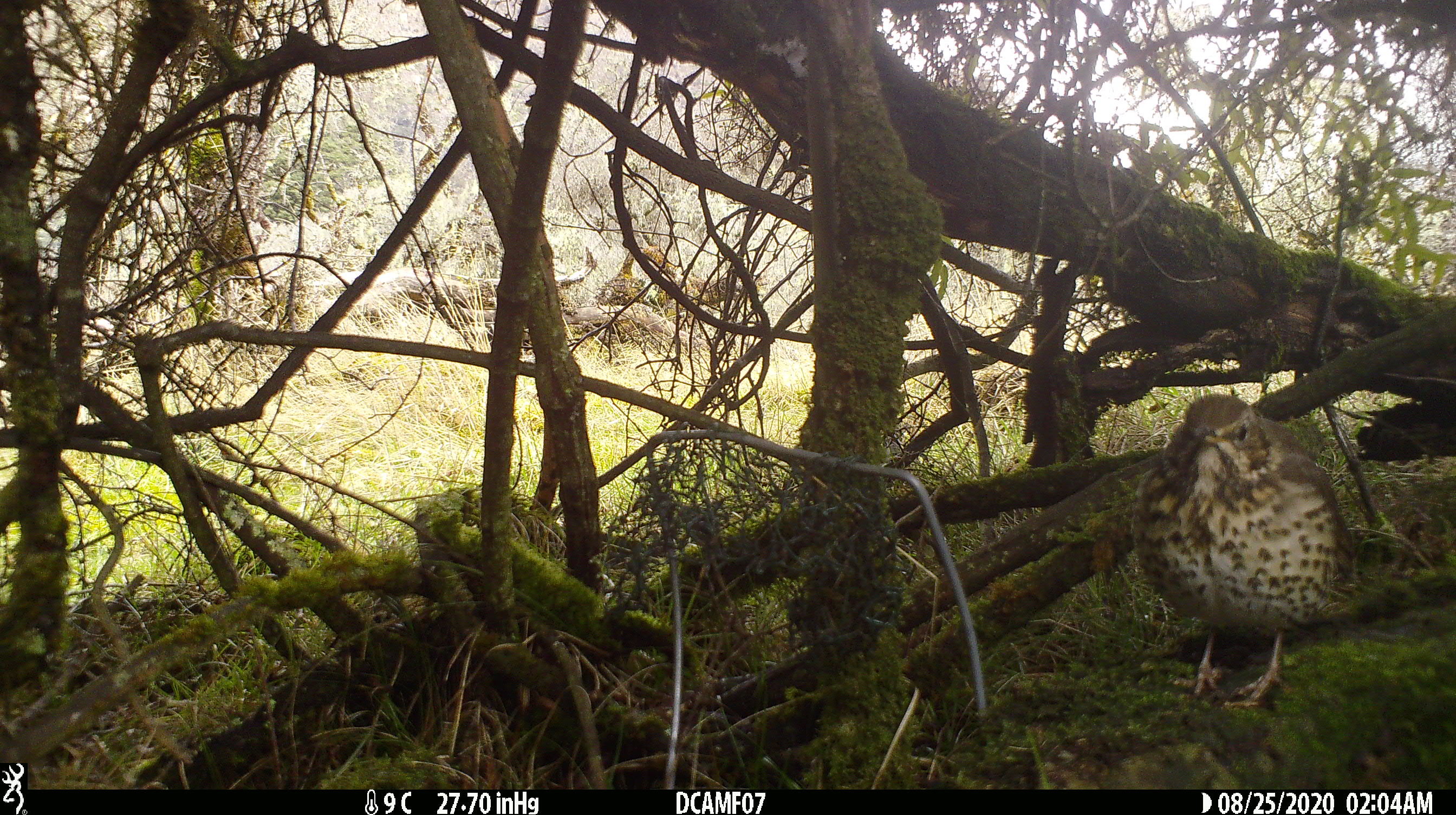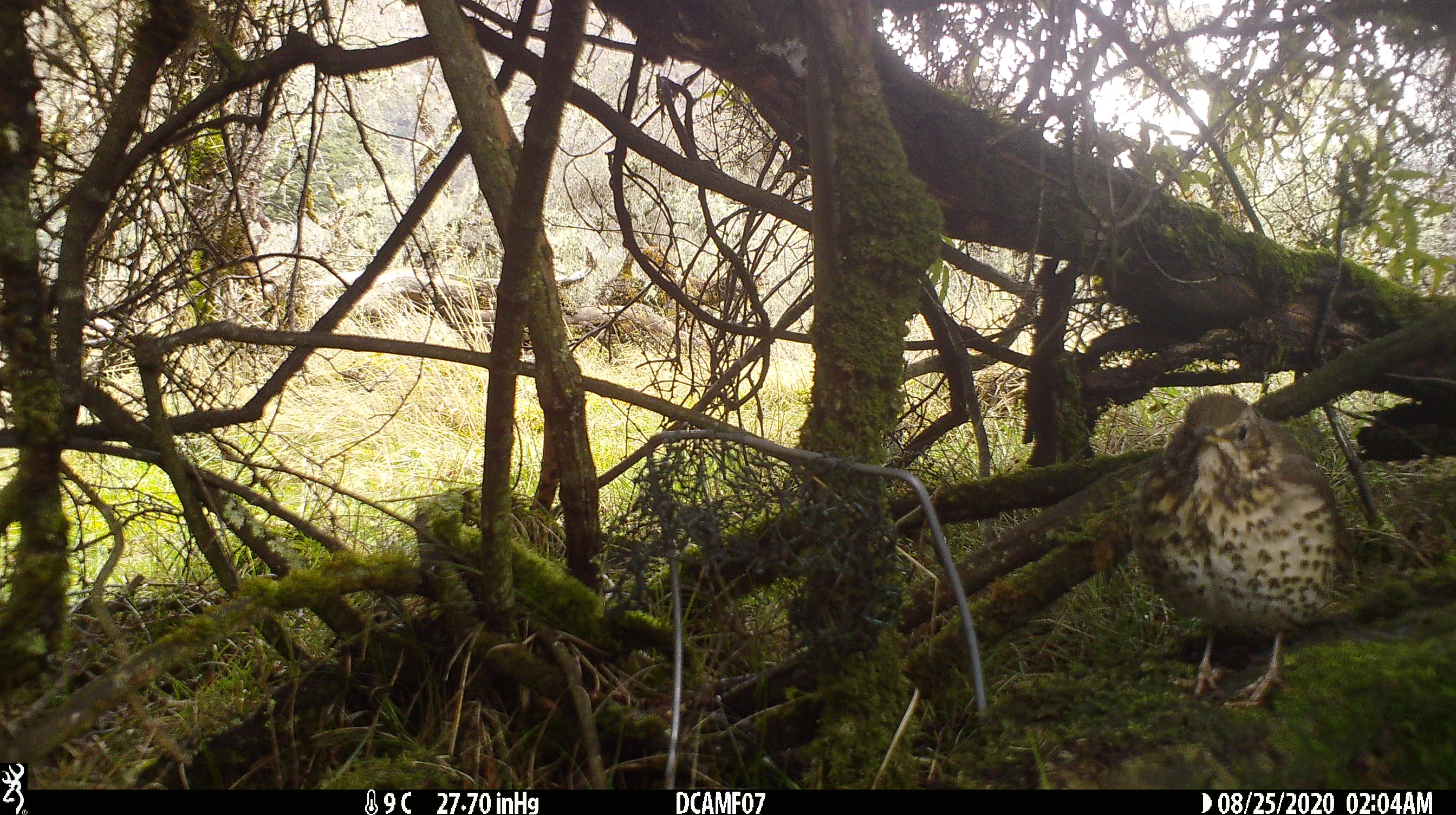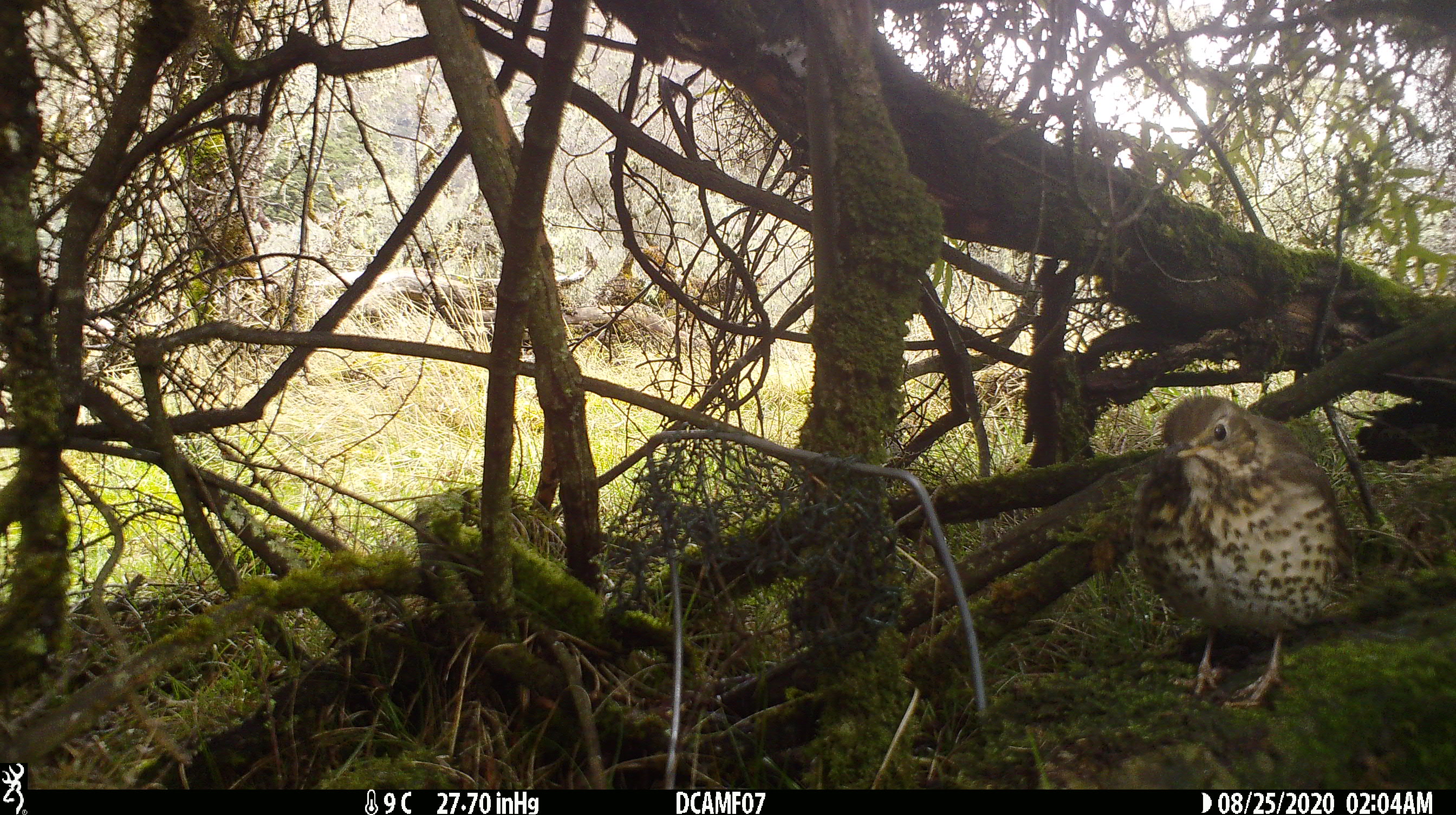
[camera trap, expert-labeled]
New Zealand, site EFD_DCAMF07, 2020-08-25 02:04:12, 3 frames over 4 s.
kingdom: Animalia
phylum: Chordata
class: Aves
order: Passeriformes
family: Turdidae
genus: Turdus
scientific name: Turdus philomelos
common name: song thrush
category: thrush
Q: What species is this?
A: Thrush (song thrush) (Turdus philomelos).